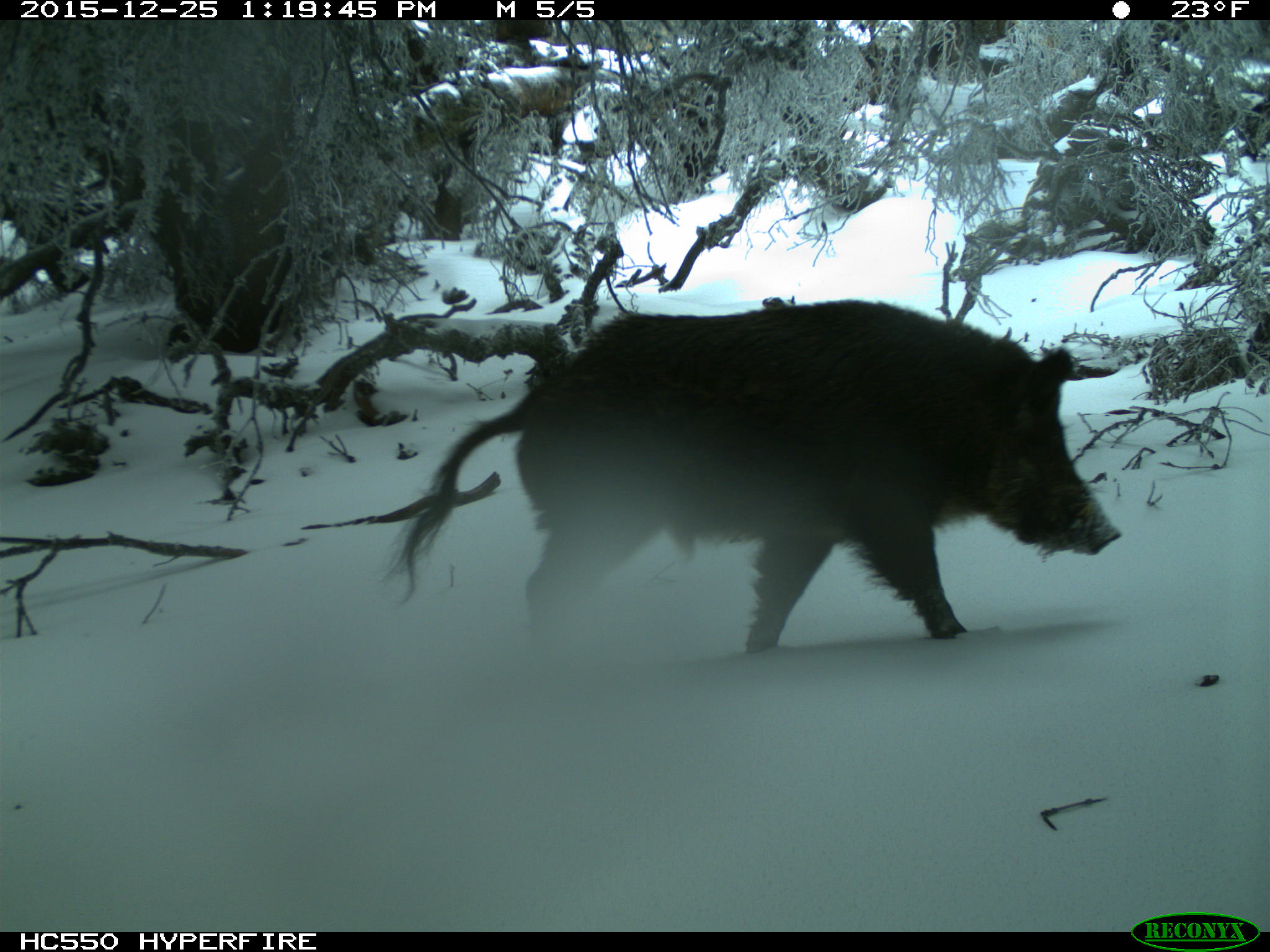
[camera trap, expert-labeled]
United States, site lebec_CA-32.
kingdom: Animalia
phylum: Chordata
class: Mammalia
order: Artiodactyla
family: Suidae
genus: Sus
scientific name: Sus scrofa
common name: wild boar